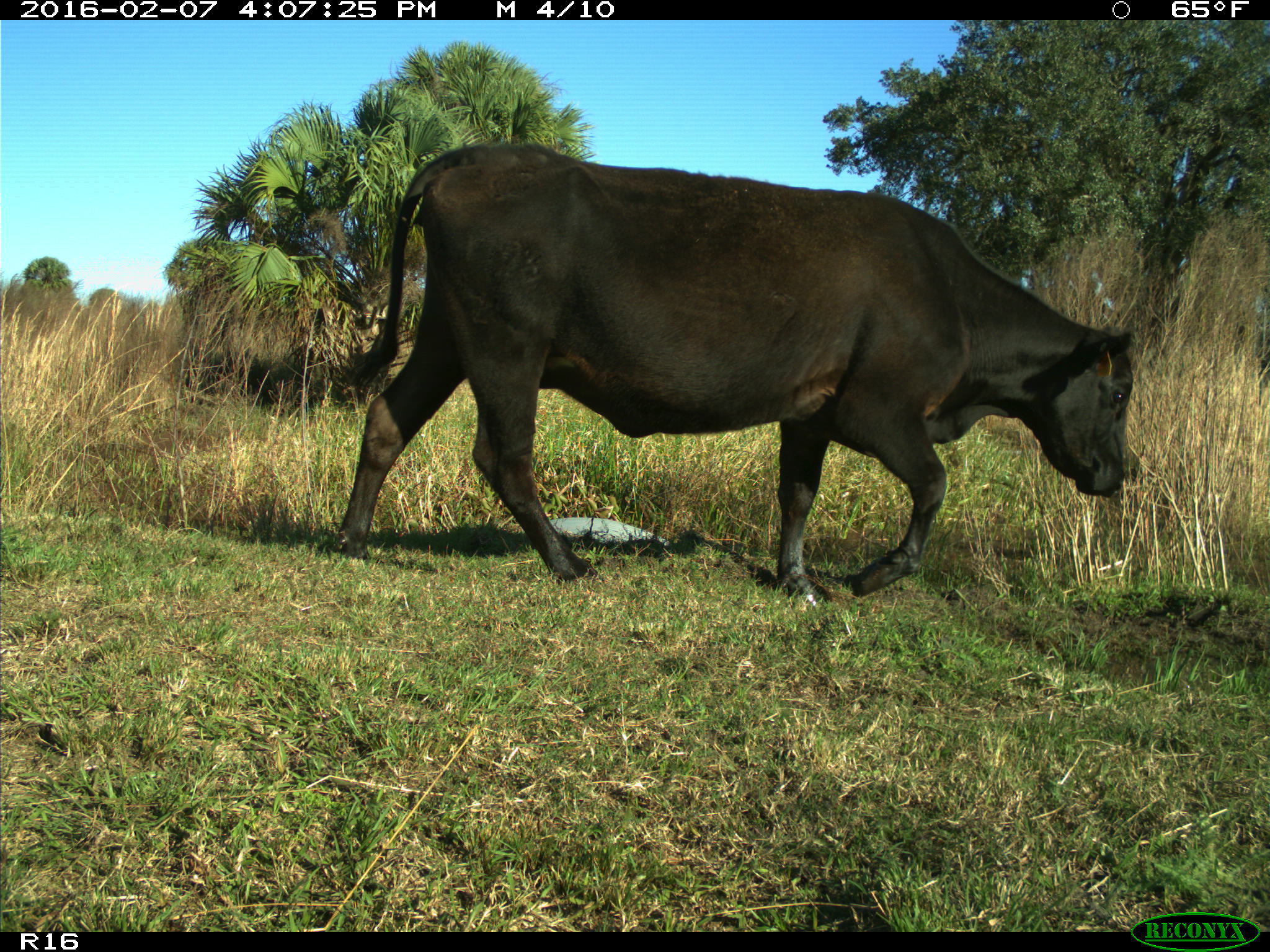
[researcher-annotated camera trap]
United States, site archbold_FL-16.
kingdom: Animalia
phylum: Chordata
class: Mammalia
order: Artiodactyla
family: Bovidae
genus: Bos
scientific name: Bos taurus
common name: domestic cow